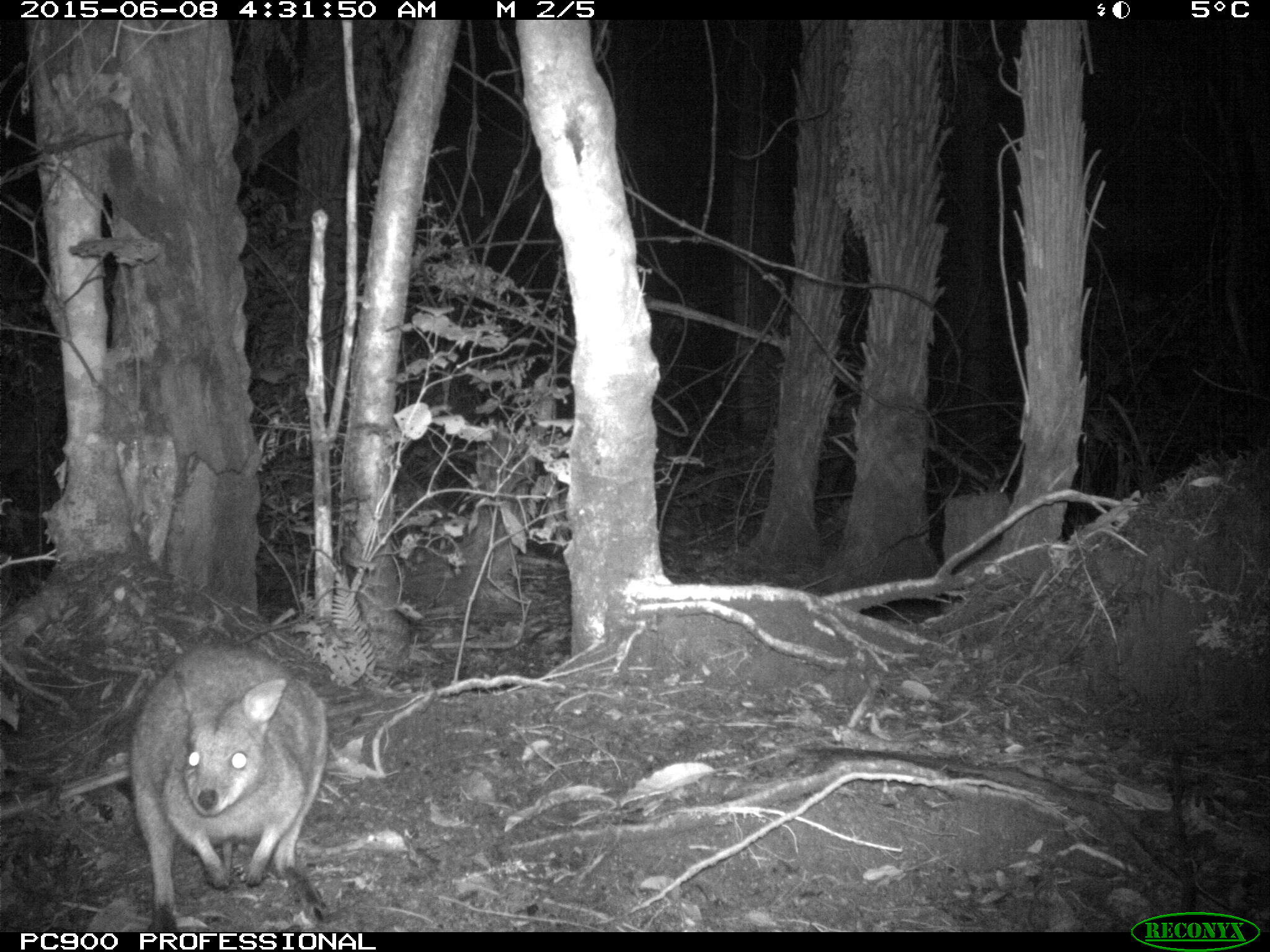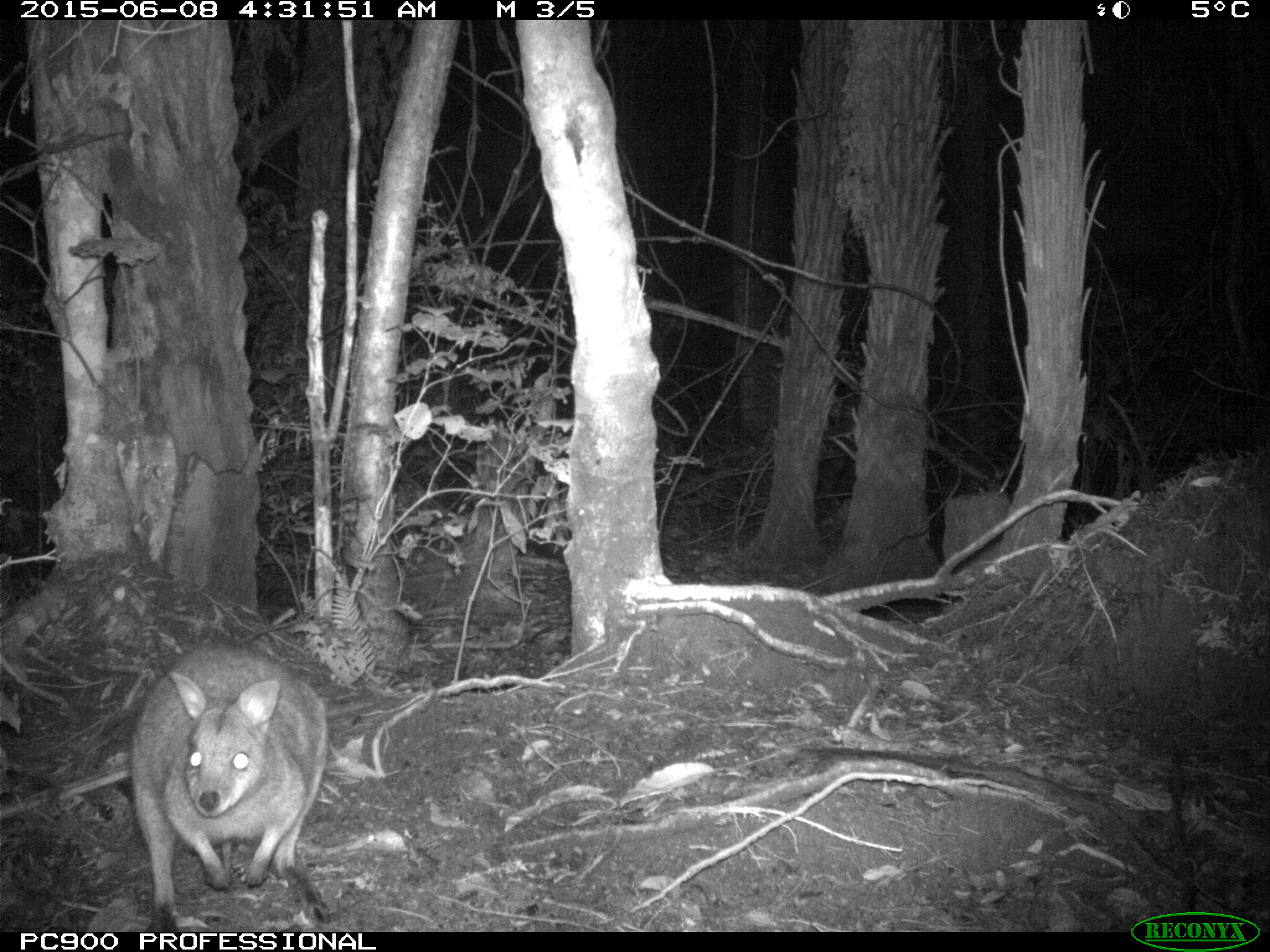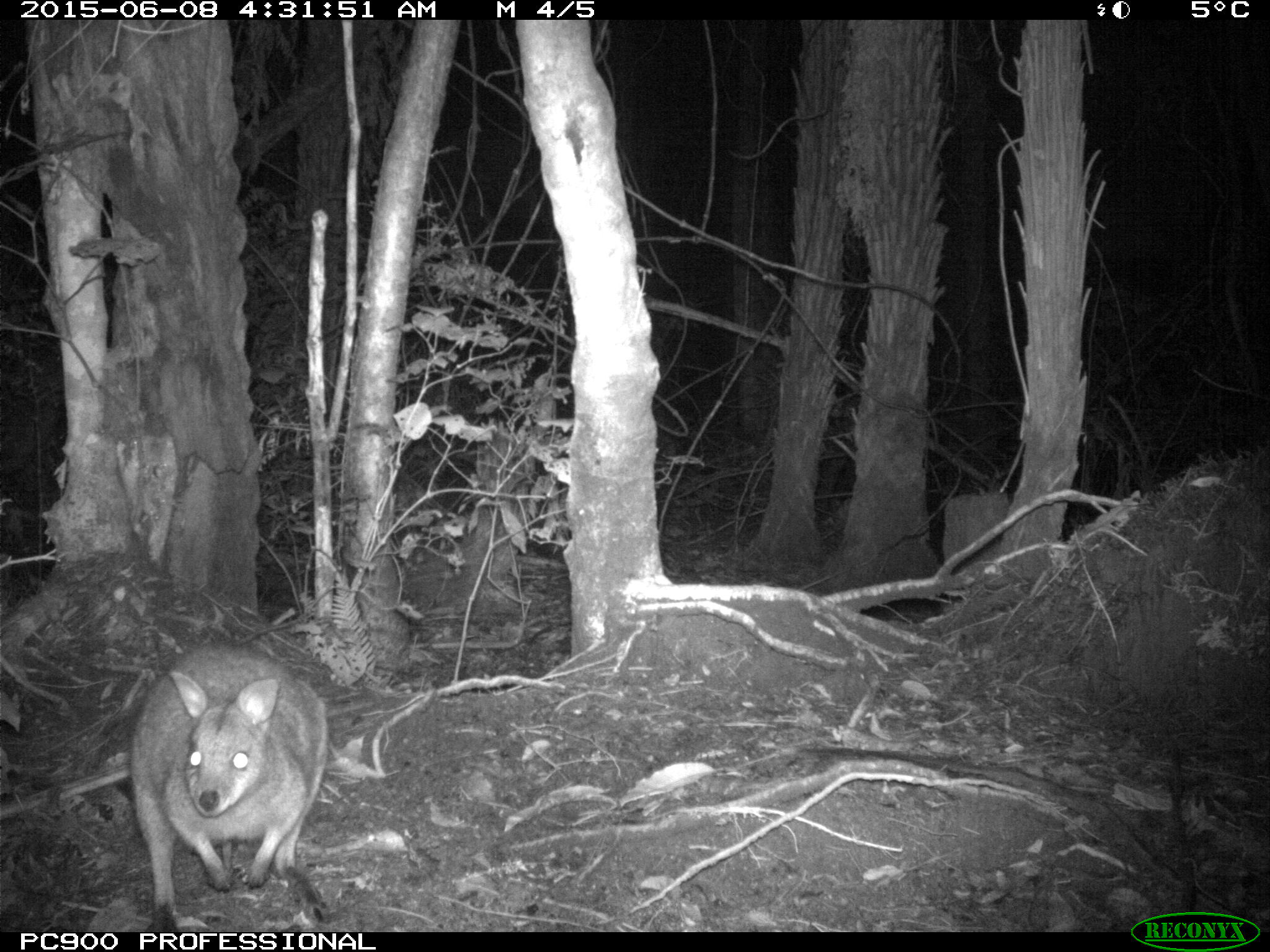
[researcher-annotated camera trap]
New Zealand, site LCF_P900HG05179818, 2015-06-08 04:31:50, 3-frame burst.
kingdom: Animalia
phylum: Chordata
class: Mammalia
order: Diprotodontia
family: Macropodidae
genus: Notamacropus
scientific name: Notamacropus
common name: wallaby